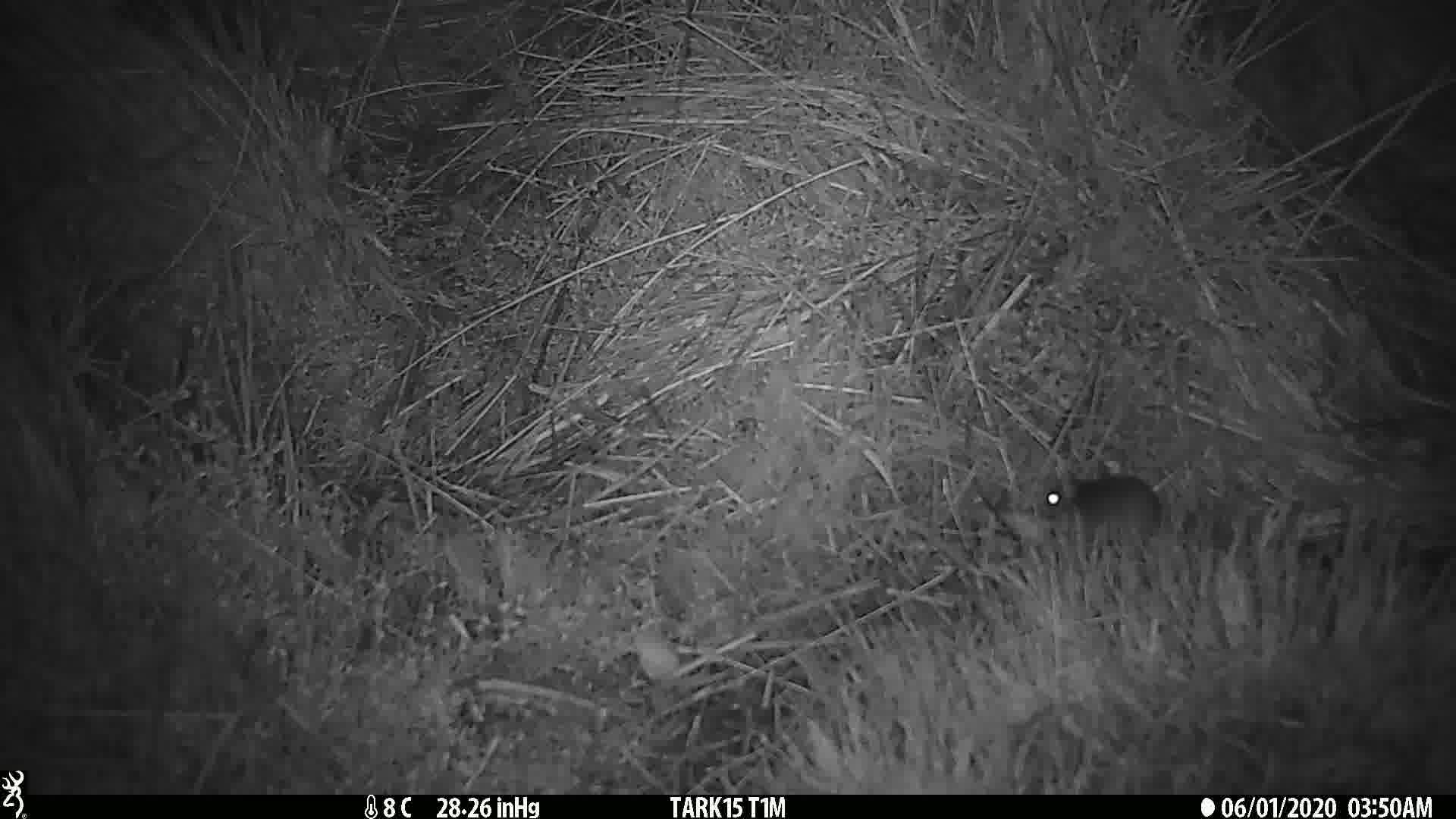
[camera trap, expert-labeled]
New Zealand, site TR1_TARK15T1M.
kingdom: Animalia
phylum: Chordata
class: Mammalia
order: Rodentia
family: Muridae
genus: Mus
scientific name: Mus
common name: mouse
Mouse (Mus).